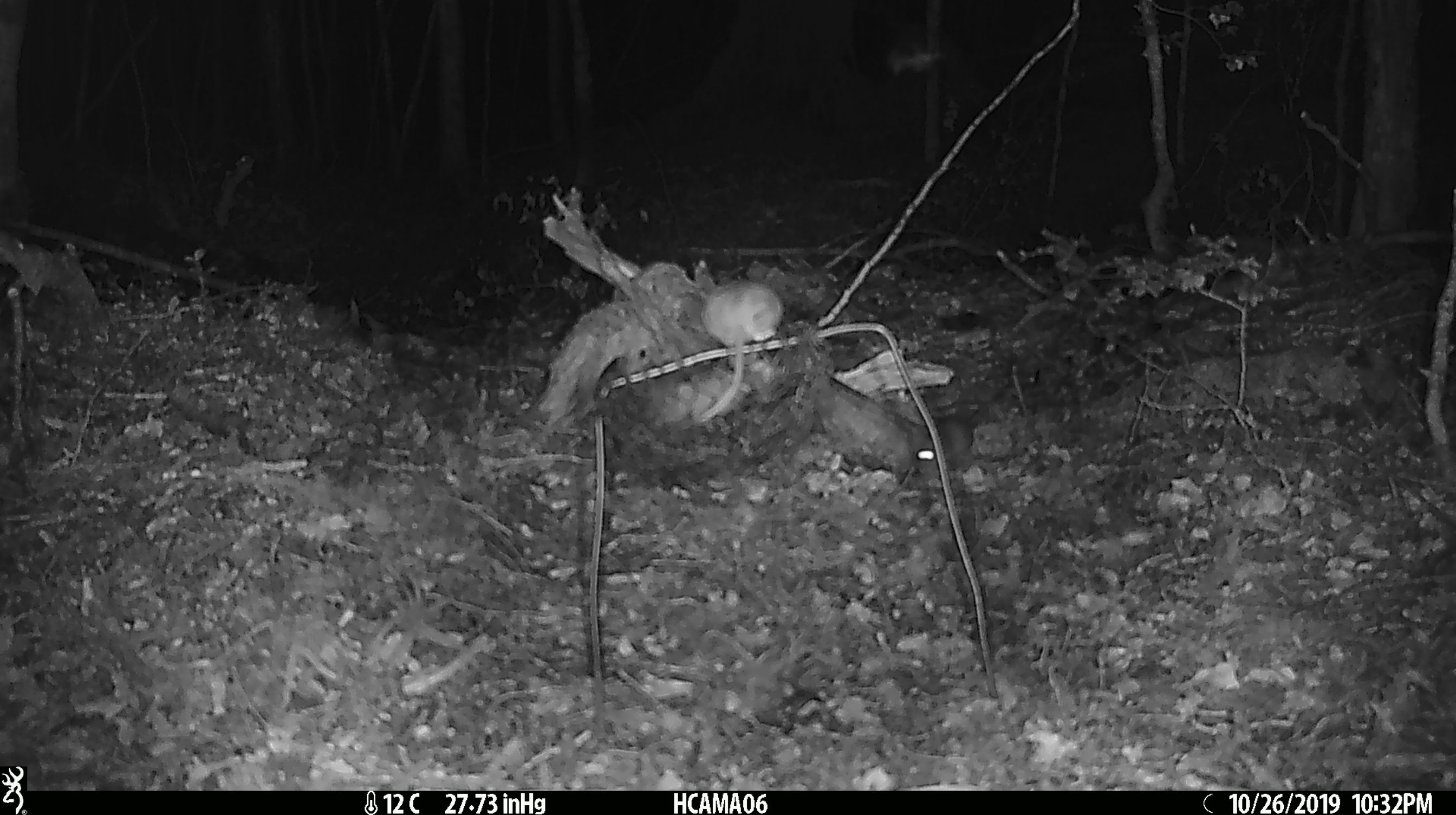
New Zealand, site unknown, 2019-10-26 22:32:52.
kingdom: Animalia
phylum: Chordata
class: Mammalia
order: Rodentia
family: Muridae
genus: Mus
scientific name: Mus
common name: mouse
Mouse (Mus).